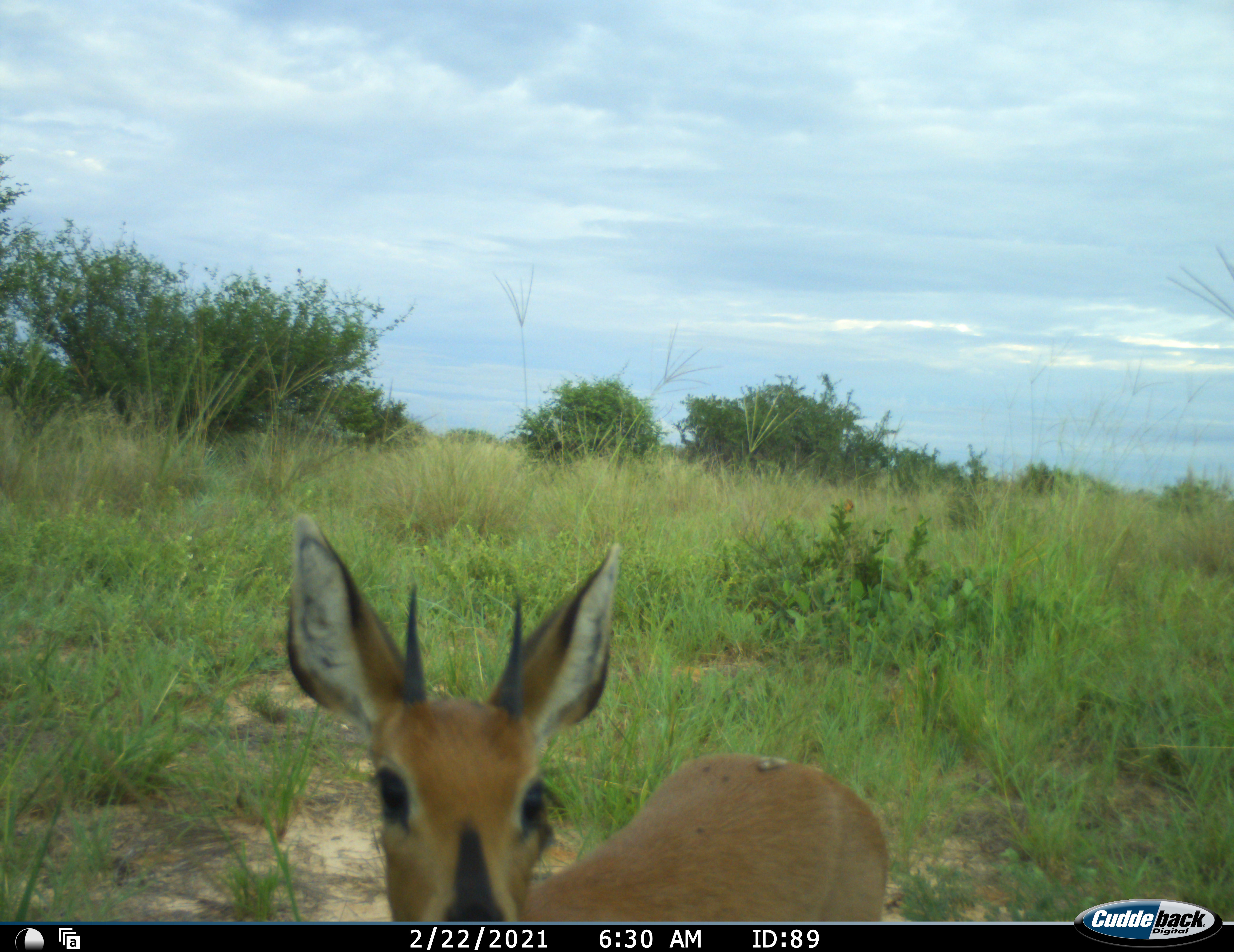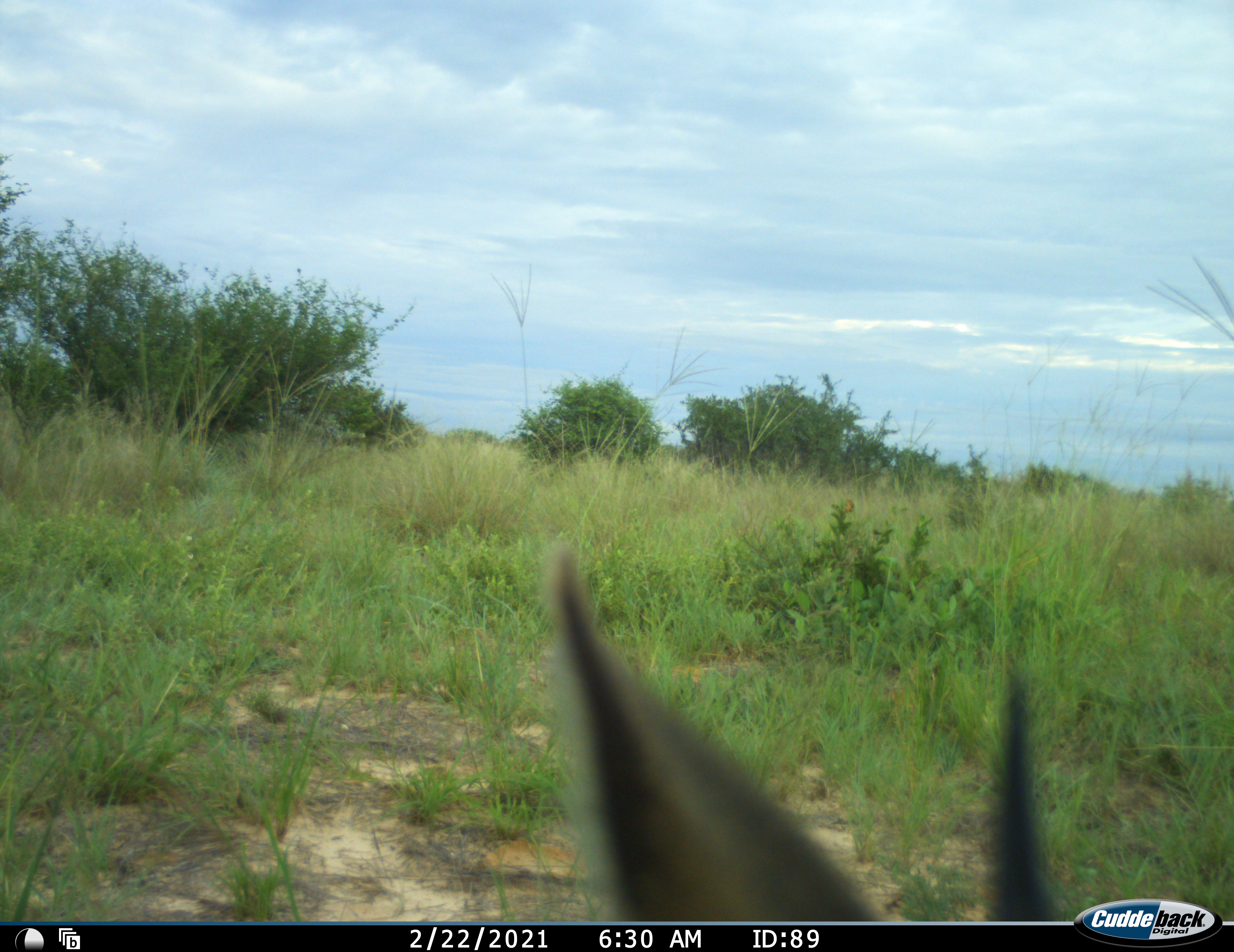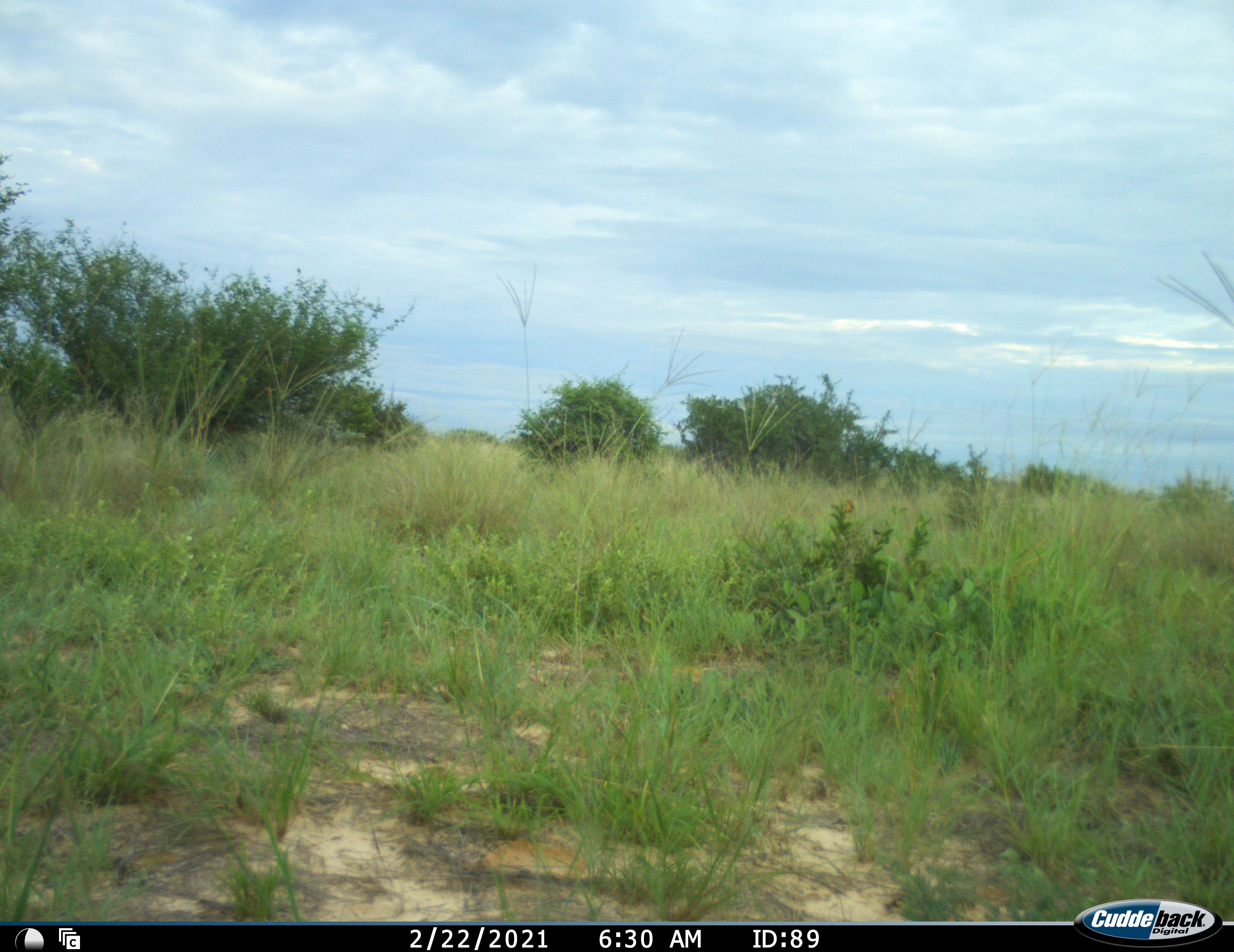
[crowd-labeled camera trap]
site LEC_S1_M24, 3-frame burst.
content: unidentified animal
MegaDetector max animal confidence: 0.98